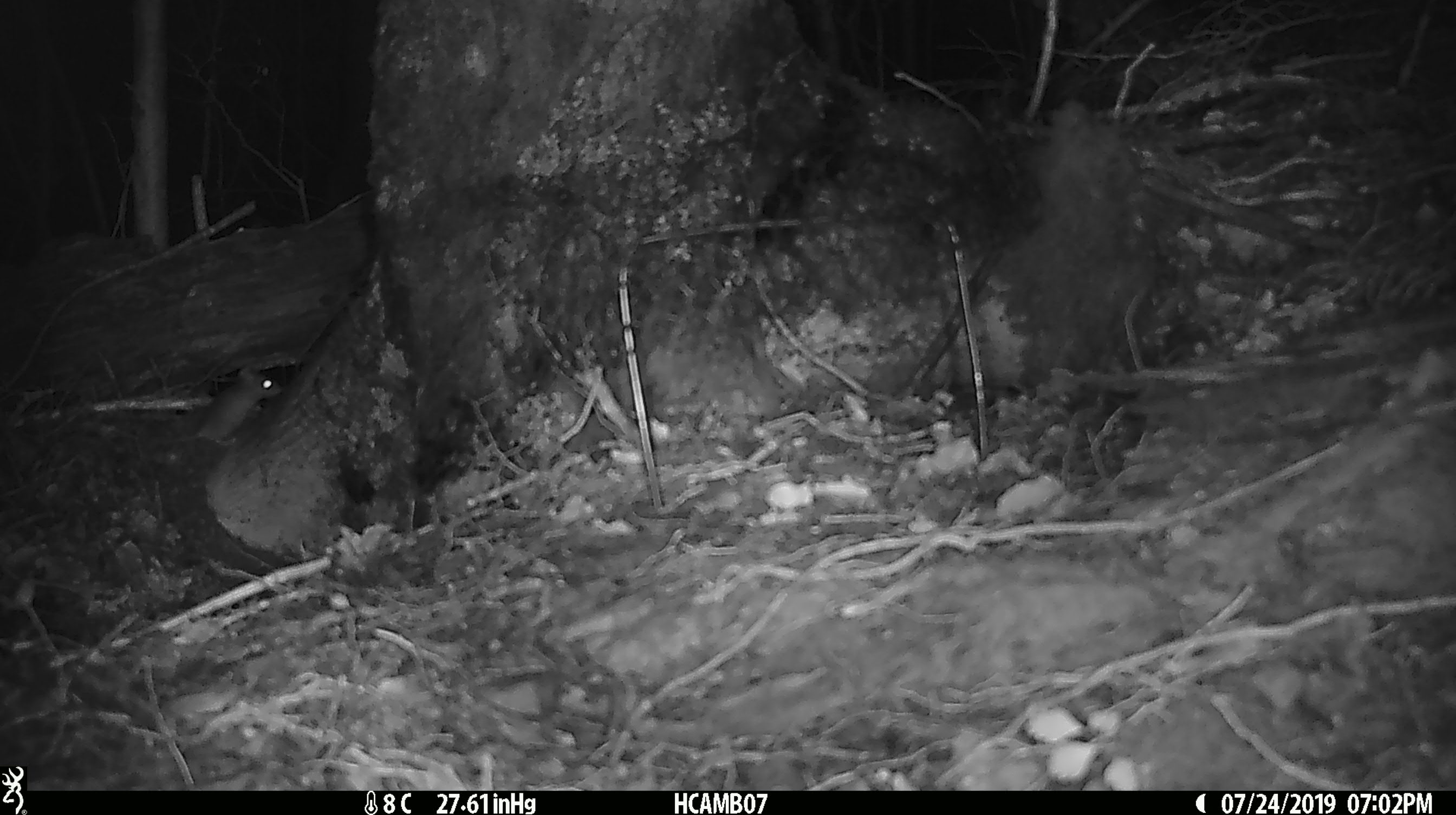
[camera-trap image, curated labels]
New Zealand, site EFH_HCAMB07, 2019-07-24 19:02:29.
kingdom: Animalia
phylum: Chordata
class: Mammalia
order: Rodentia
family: Muridae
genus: Mus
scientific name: Mus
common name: mouse